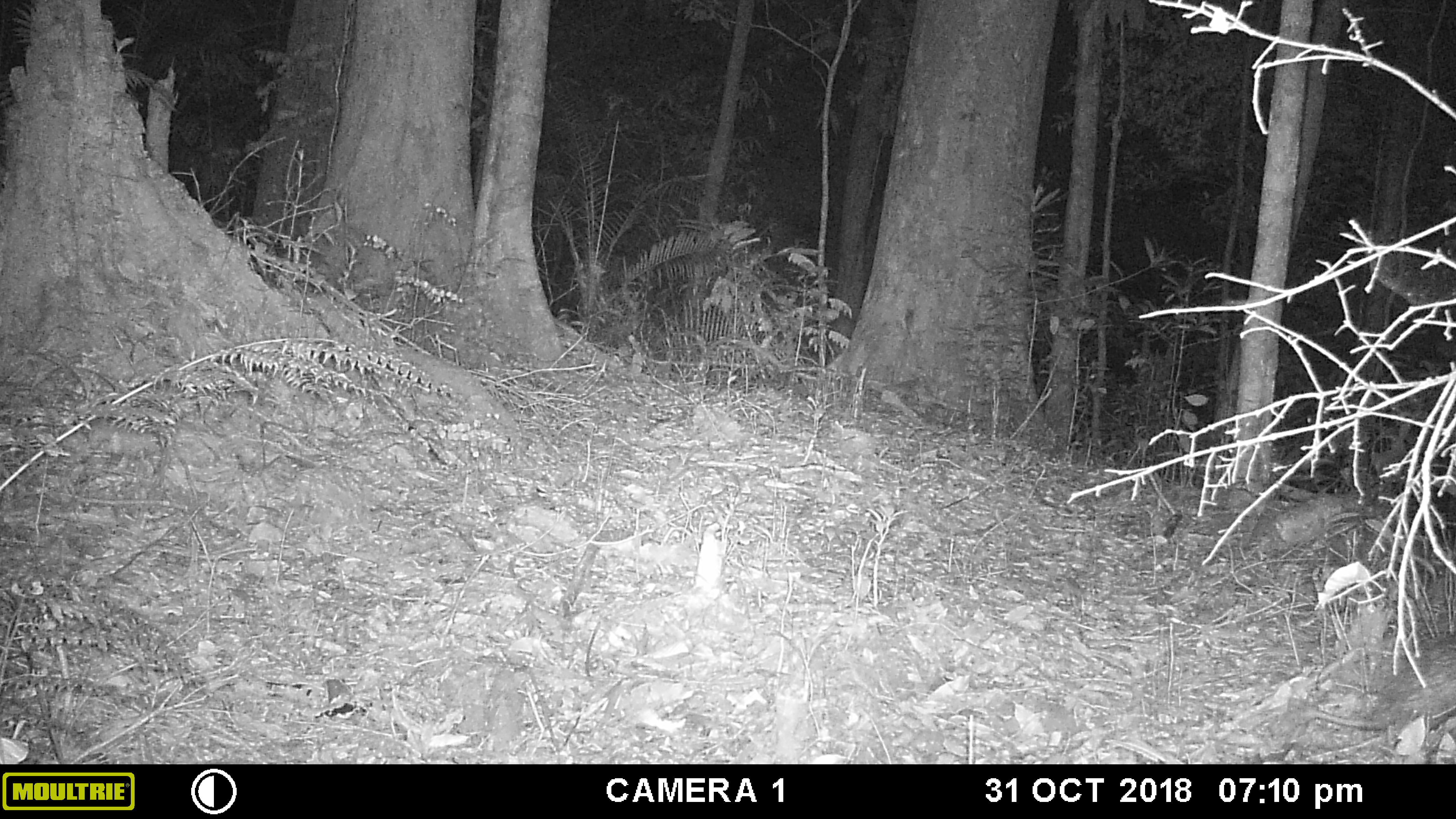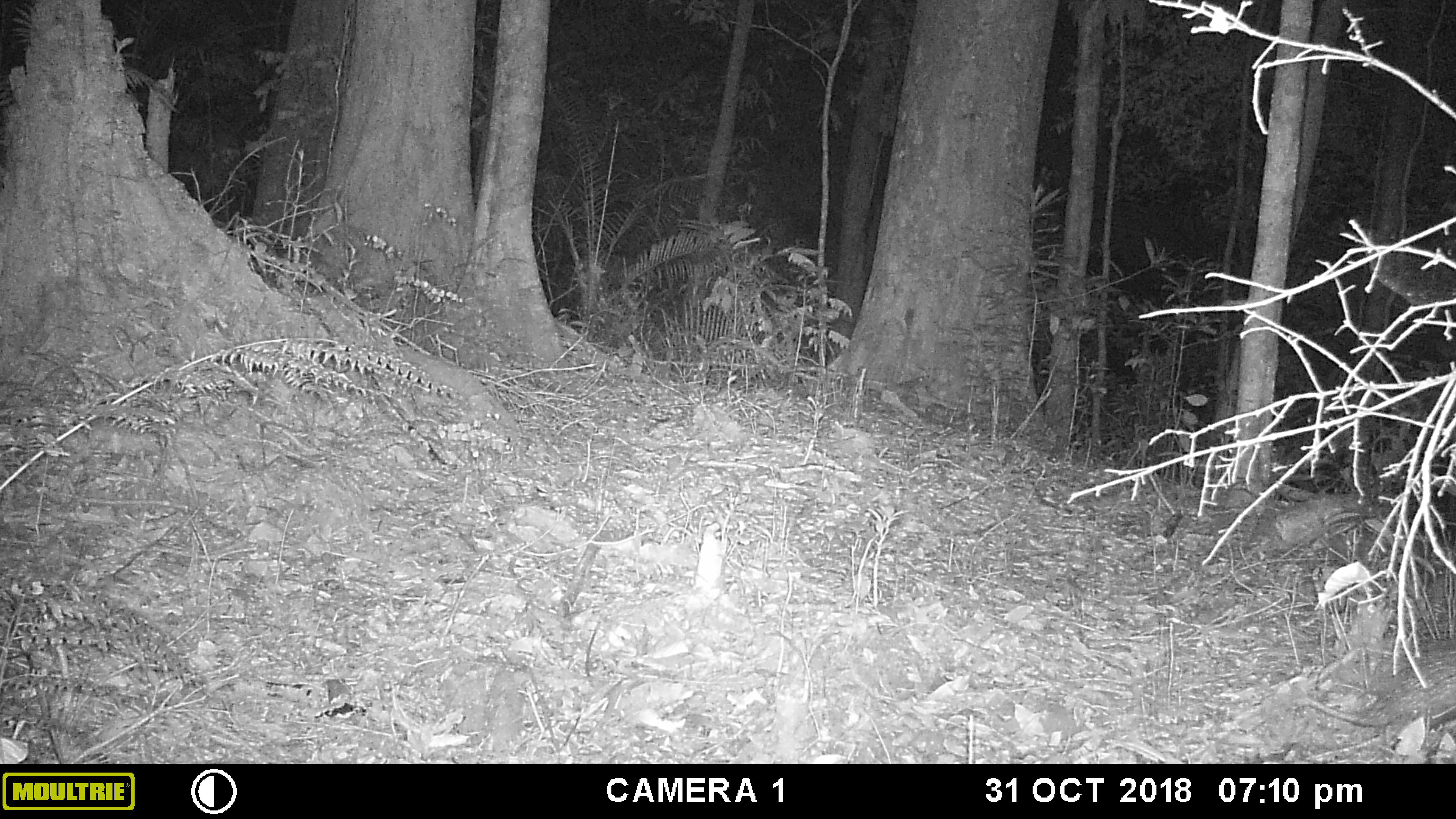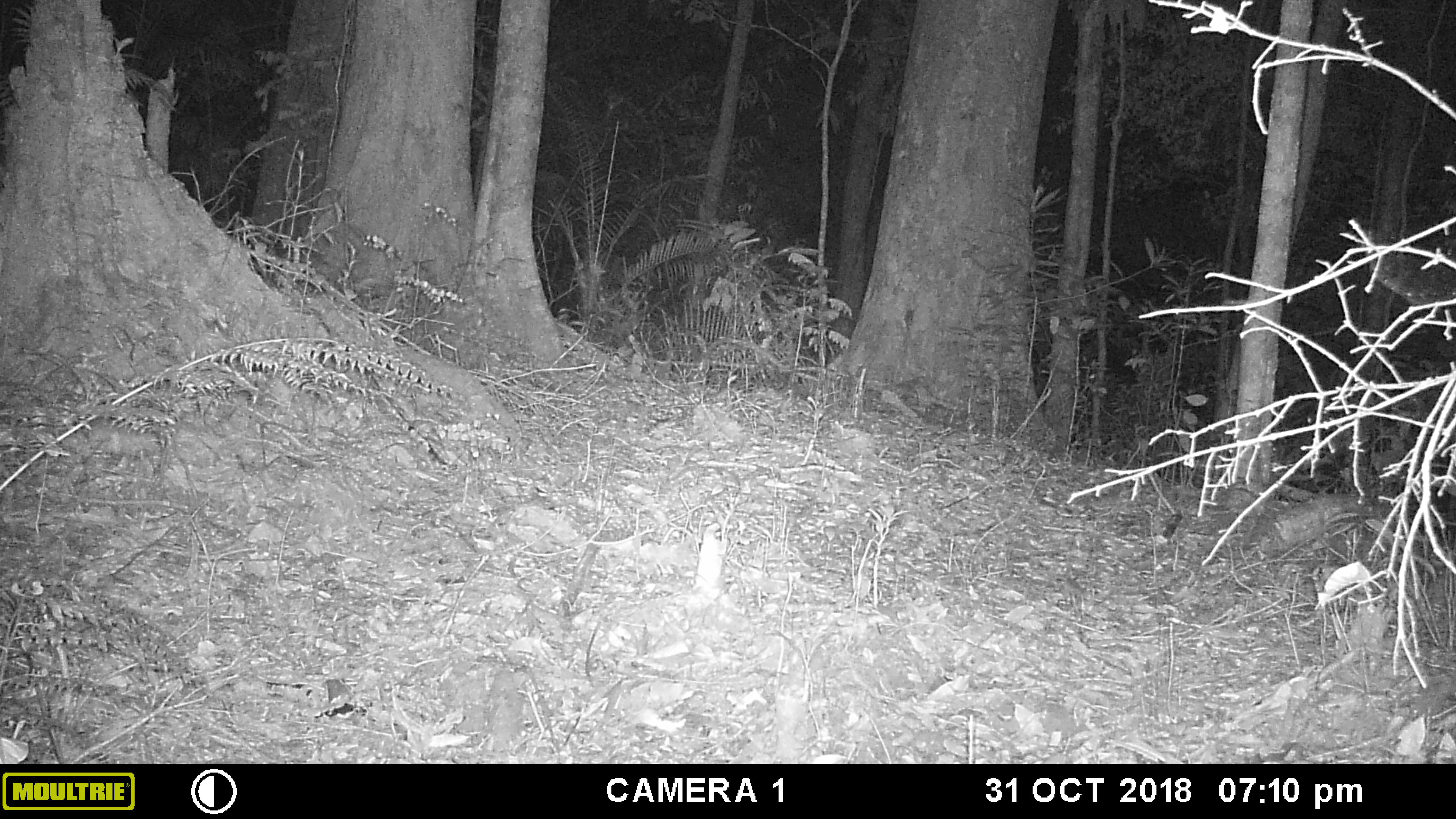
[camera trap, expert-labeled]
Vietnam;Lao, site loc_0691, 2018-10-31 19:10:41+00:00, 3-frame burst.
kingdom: Animalia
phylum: Chordata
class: Mammalia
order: Rodentia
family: Hystricidae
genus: Atherurus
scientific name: Atherurus macrourus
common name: asiatic brush-tailed porcupine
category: asiatic brush tailed porcupine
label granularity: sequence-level